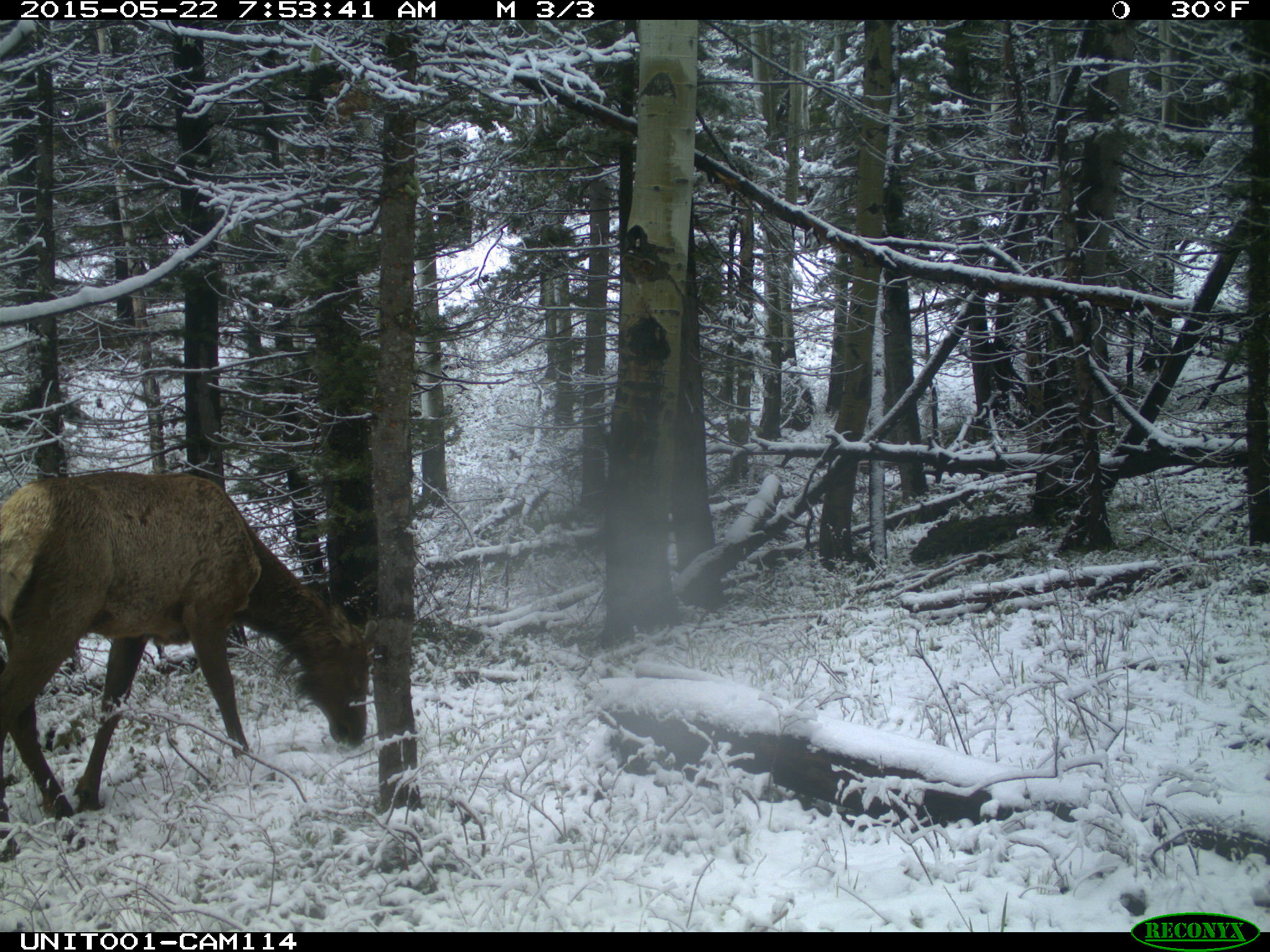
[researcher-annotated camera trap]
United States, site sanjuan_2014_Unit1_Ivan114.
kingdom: Animalia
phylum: Chordata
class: Mammalia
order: Artiodactyla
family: Cervidae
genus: Cervus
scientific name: Cervus elaphus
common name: red deer